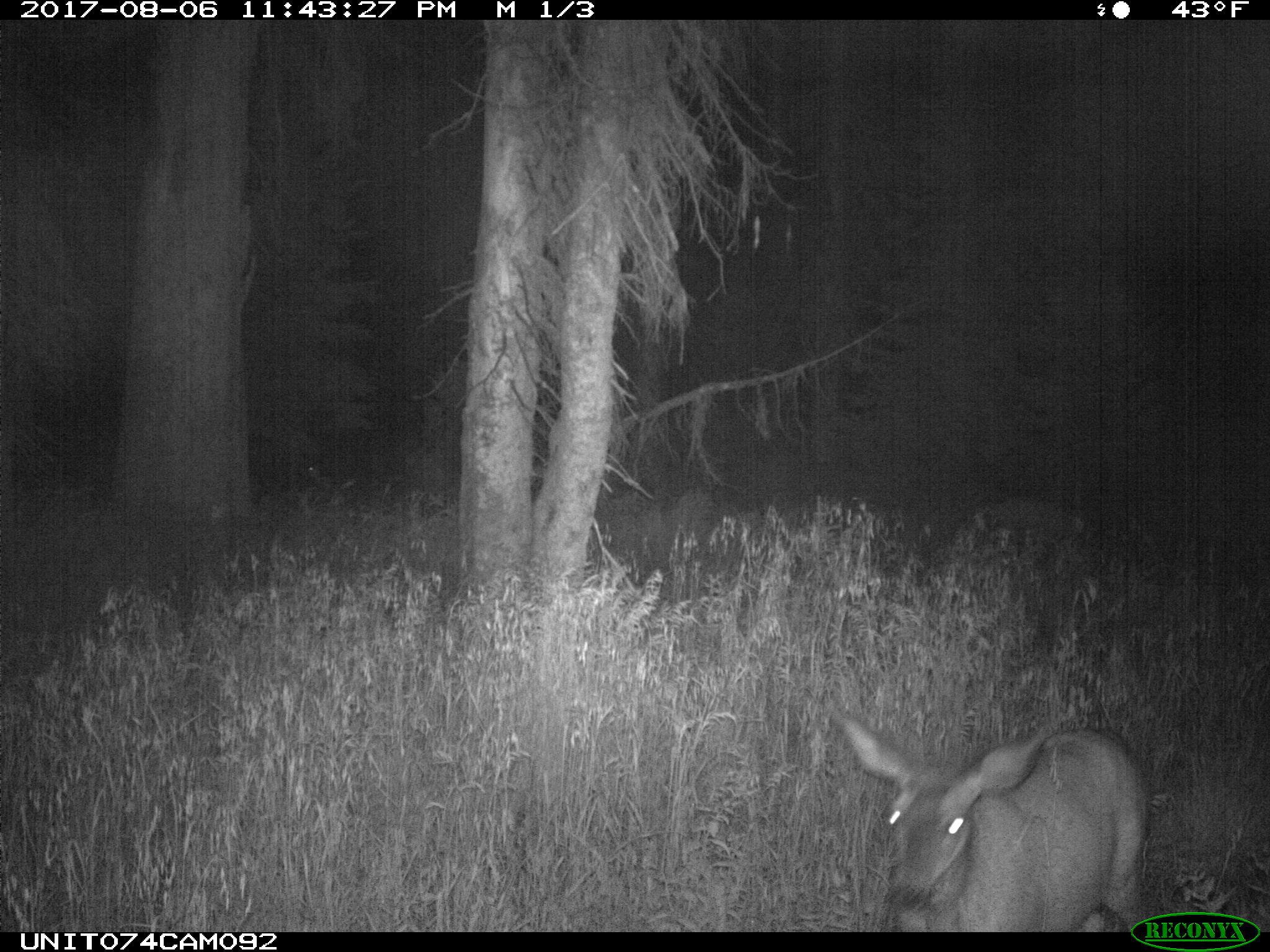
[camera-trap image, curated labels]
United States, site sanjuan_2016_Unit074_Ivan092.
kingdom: Animalia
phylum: Chordata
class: Mammalia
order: Artiodactyla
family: Cervidae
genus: Odocoileus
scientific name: Odocoileus hemionus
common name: mule deer